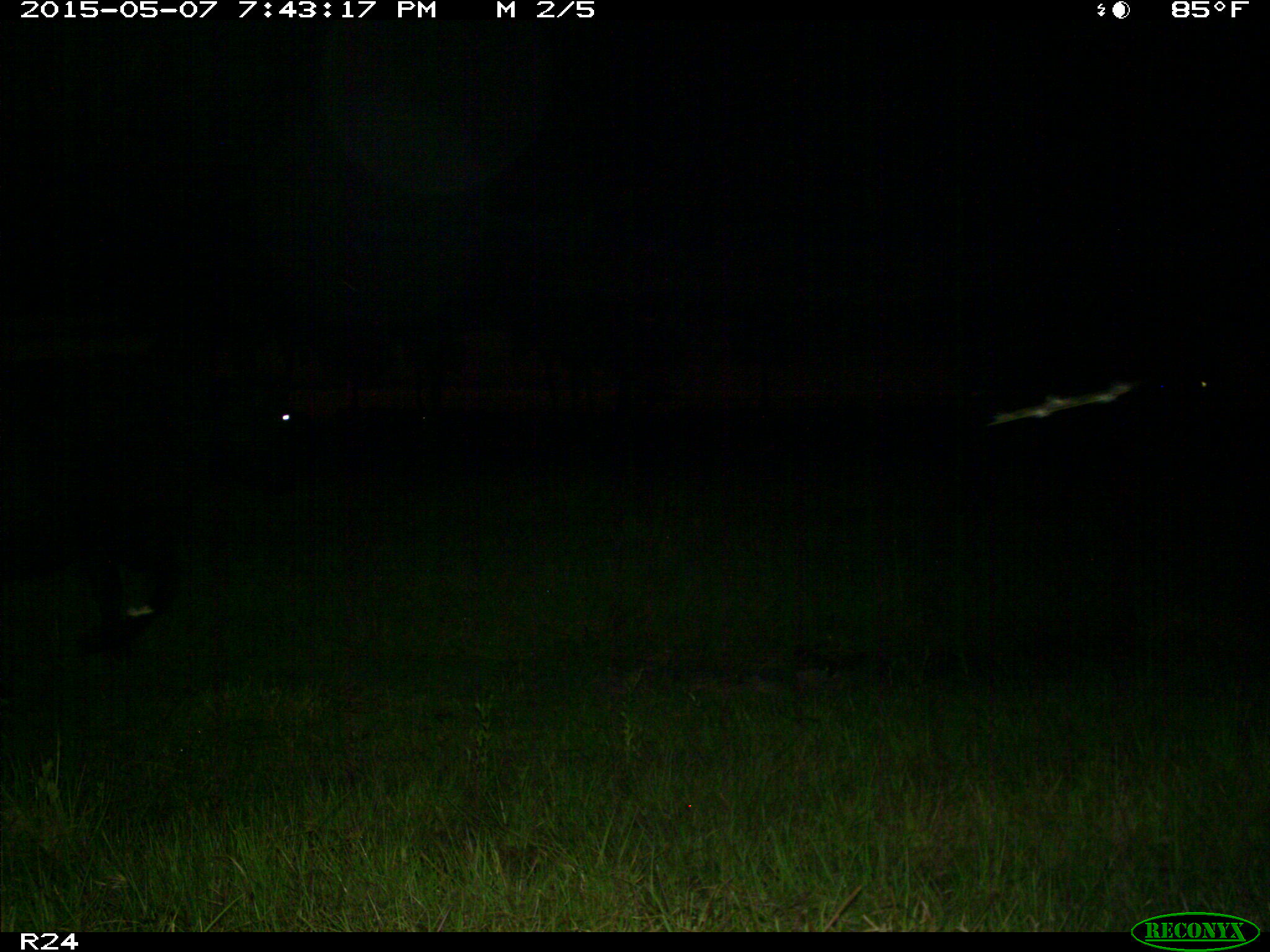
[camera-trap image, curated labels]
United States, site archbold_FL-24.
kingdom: Animalia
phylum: Chordata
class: Mammalia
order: Artiodactyla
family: Bovidae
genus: Bos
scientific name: Bos taurus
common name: domestic cow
Bos taurus (domestic cow).